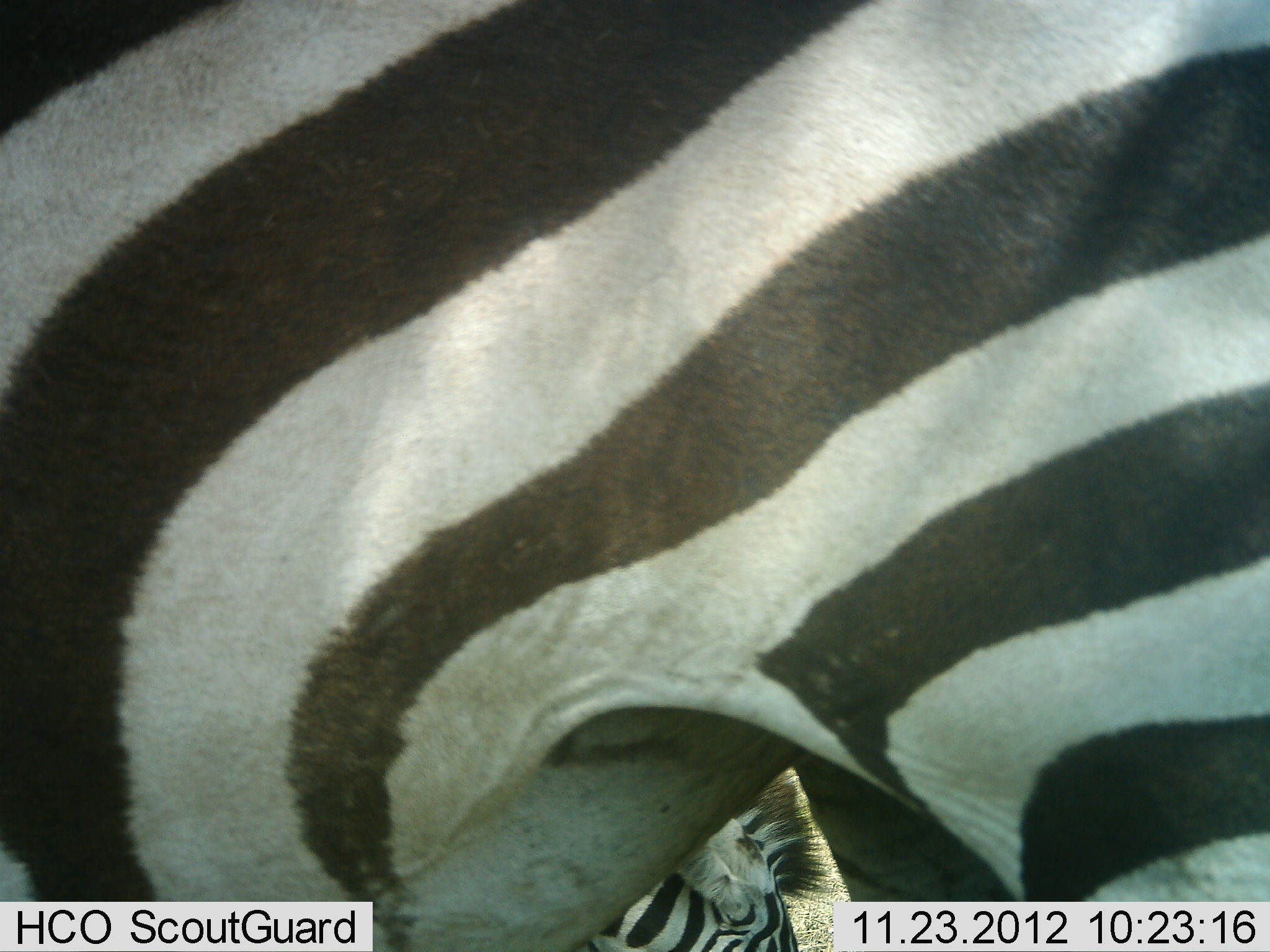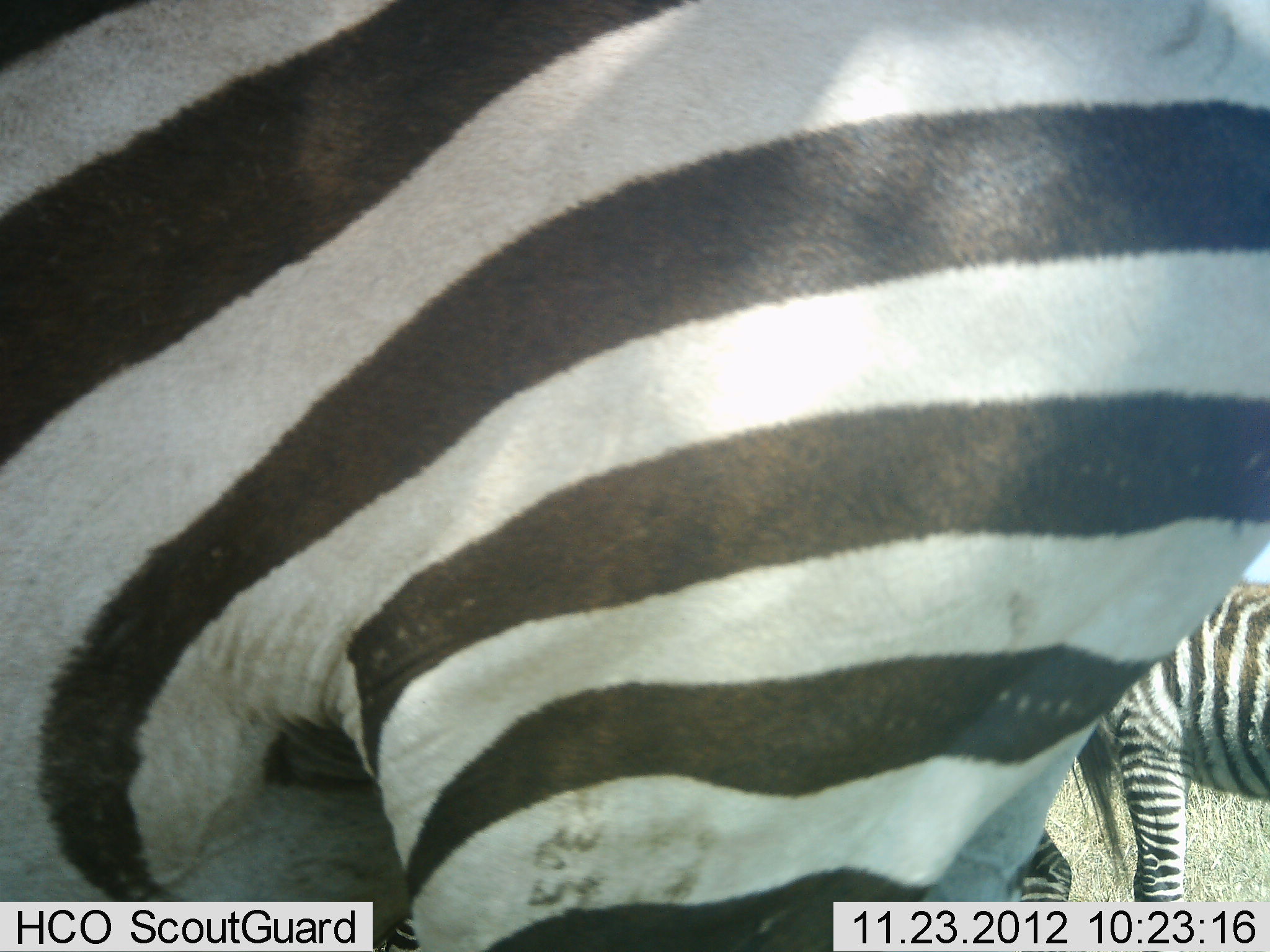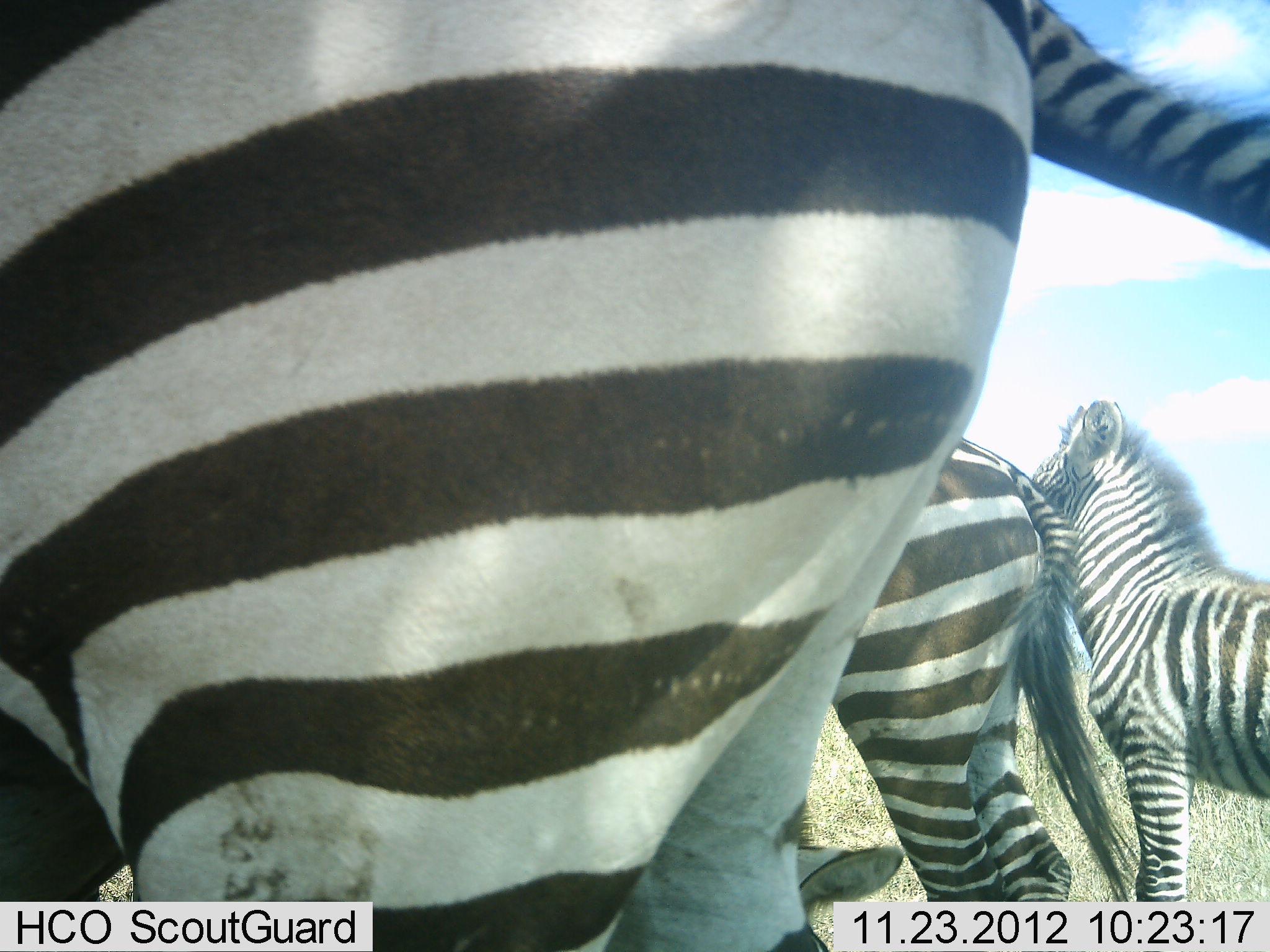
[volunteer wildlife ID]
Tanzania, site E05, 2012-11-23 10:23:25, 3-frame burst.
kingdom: Animalia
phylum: Chordata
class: Mammalia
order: Perissodactyla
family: Equidae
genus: Equus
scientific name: Equus quagga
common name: plains zebra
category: zebra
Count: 4.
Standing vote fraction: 90%.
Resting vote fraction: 20%.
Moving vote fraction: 40%.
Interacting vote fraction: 0%.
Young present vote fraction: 20%.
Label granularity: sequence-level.